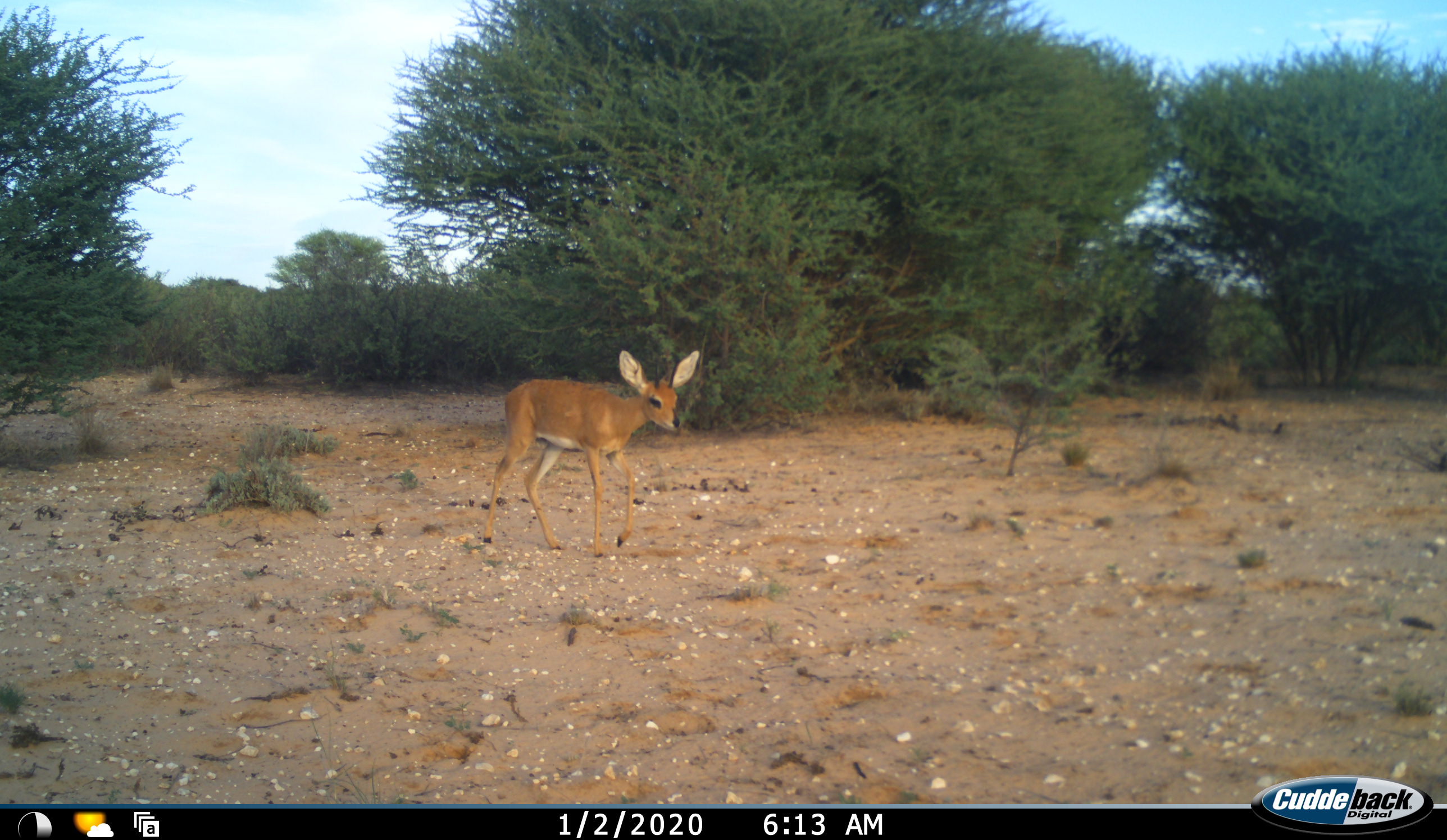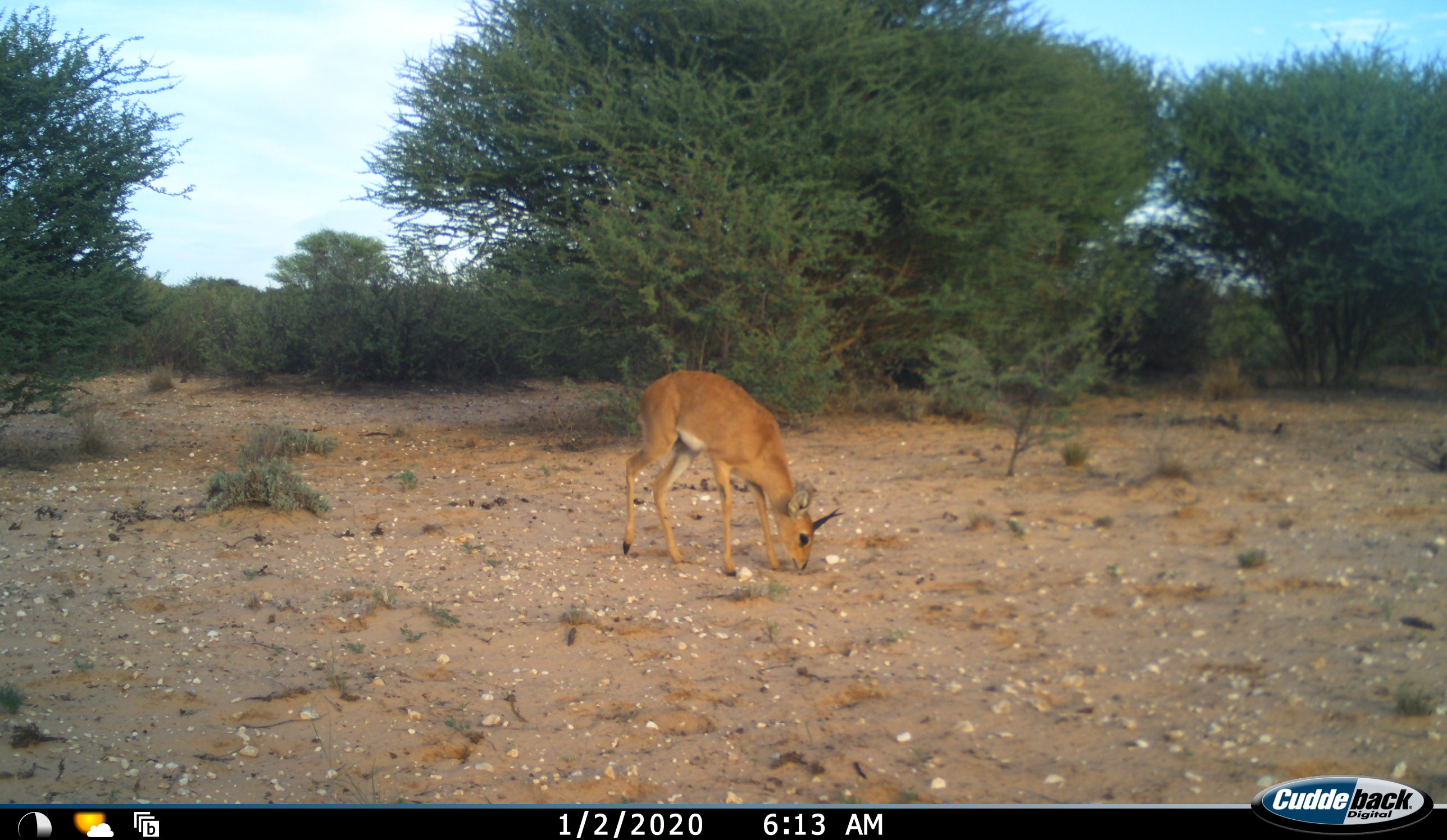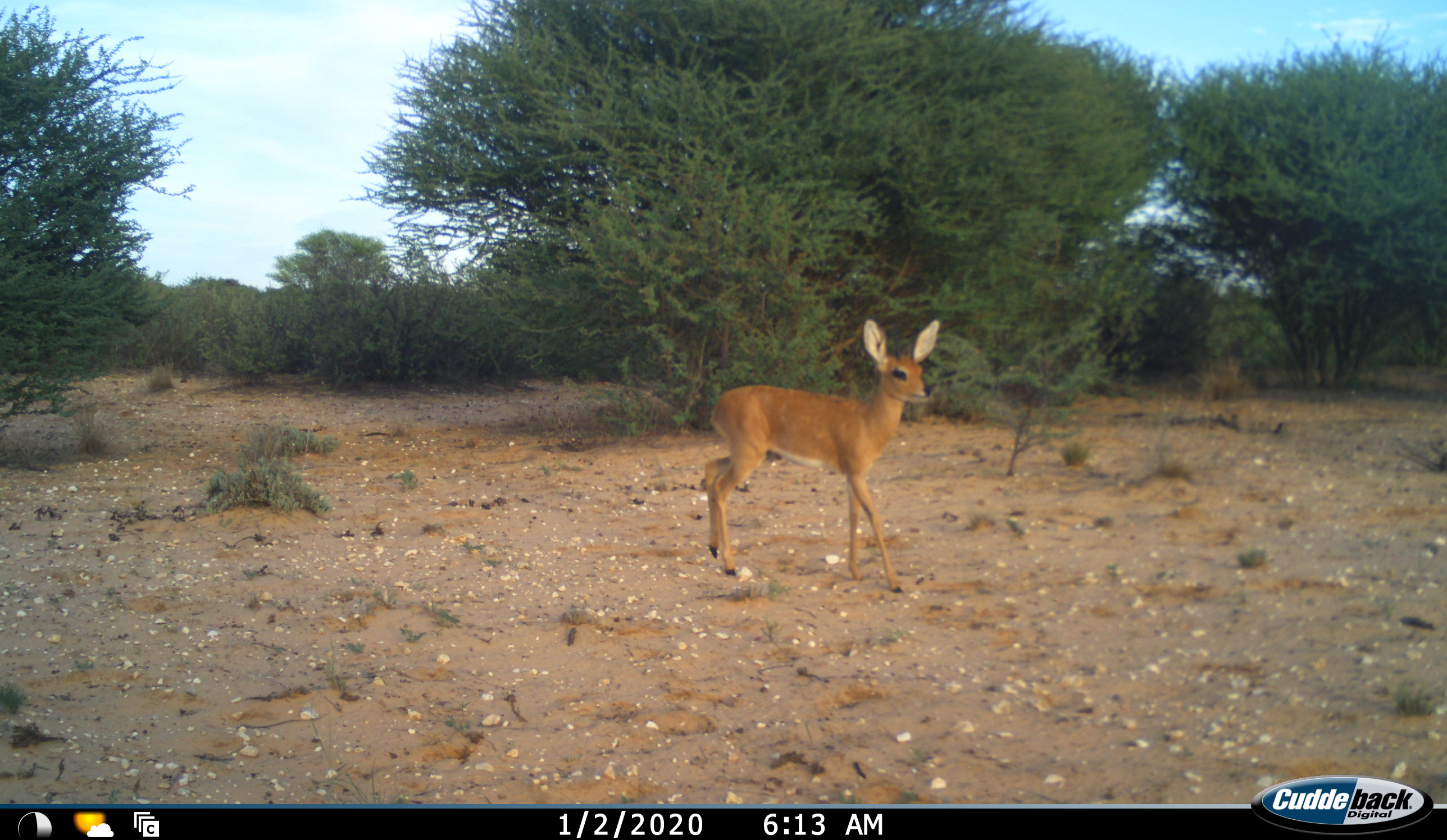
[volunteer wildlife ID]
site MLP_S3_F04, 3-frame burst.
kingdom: Animalia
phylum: Chordata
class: Mammalia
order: Artiodactyla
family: Bovidae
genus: Raphicerus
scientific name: Raphicerus campestris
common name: steenbok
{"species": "steenbok (Raphicerus campestris)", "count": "1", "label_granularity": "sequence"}